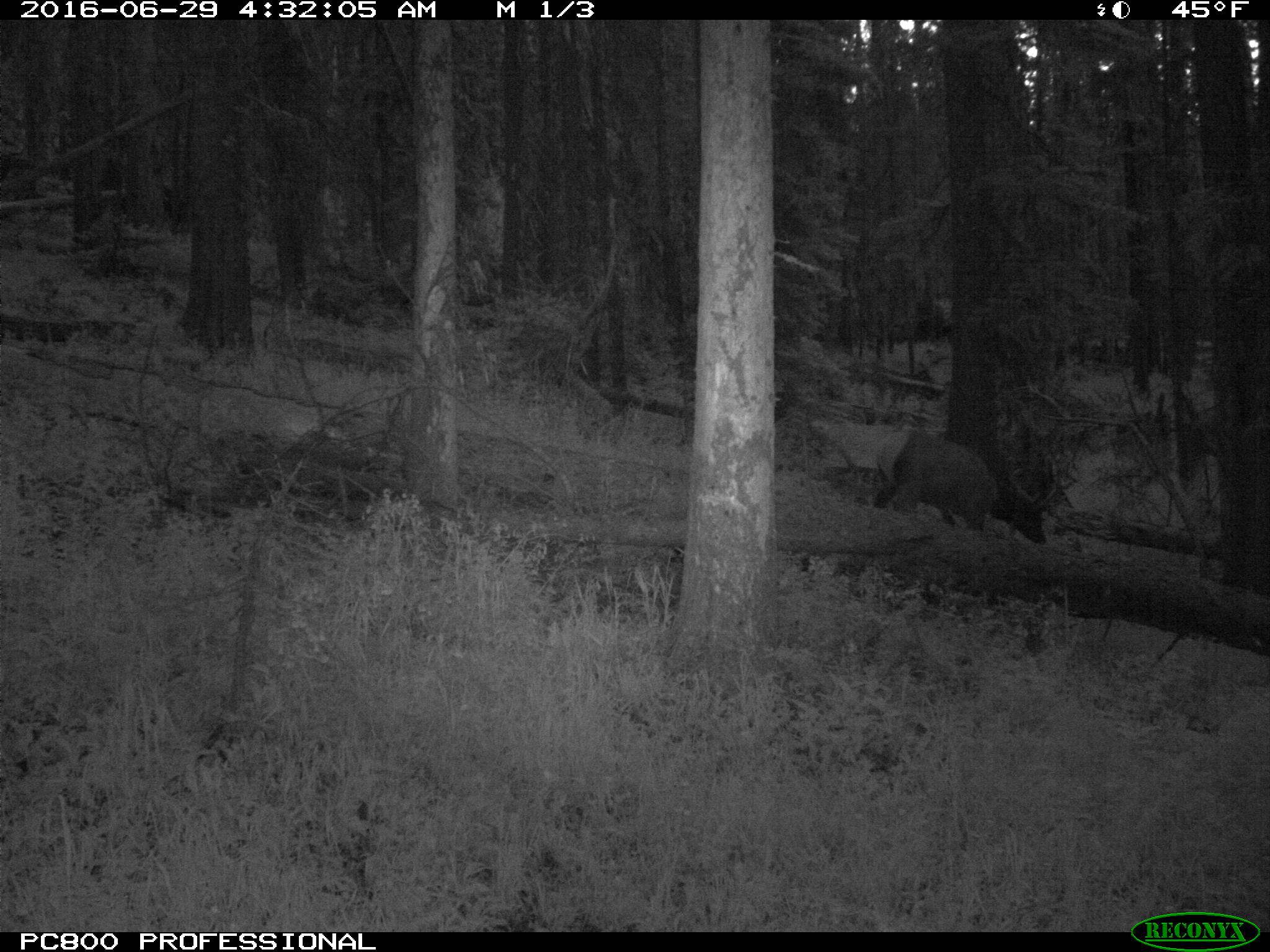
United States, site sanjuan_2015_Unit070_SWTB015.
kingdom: Animalia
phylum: Chordata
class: Mammalia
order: Artiodactyla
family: Cervidae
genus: Cervus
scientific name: Cervus elaphus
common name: red deer